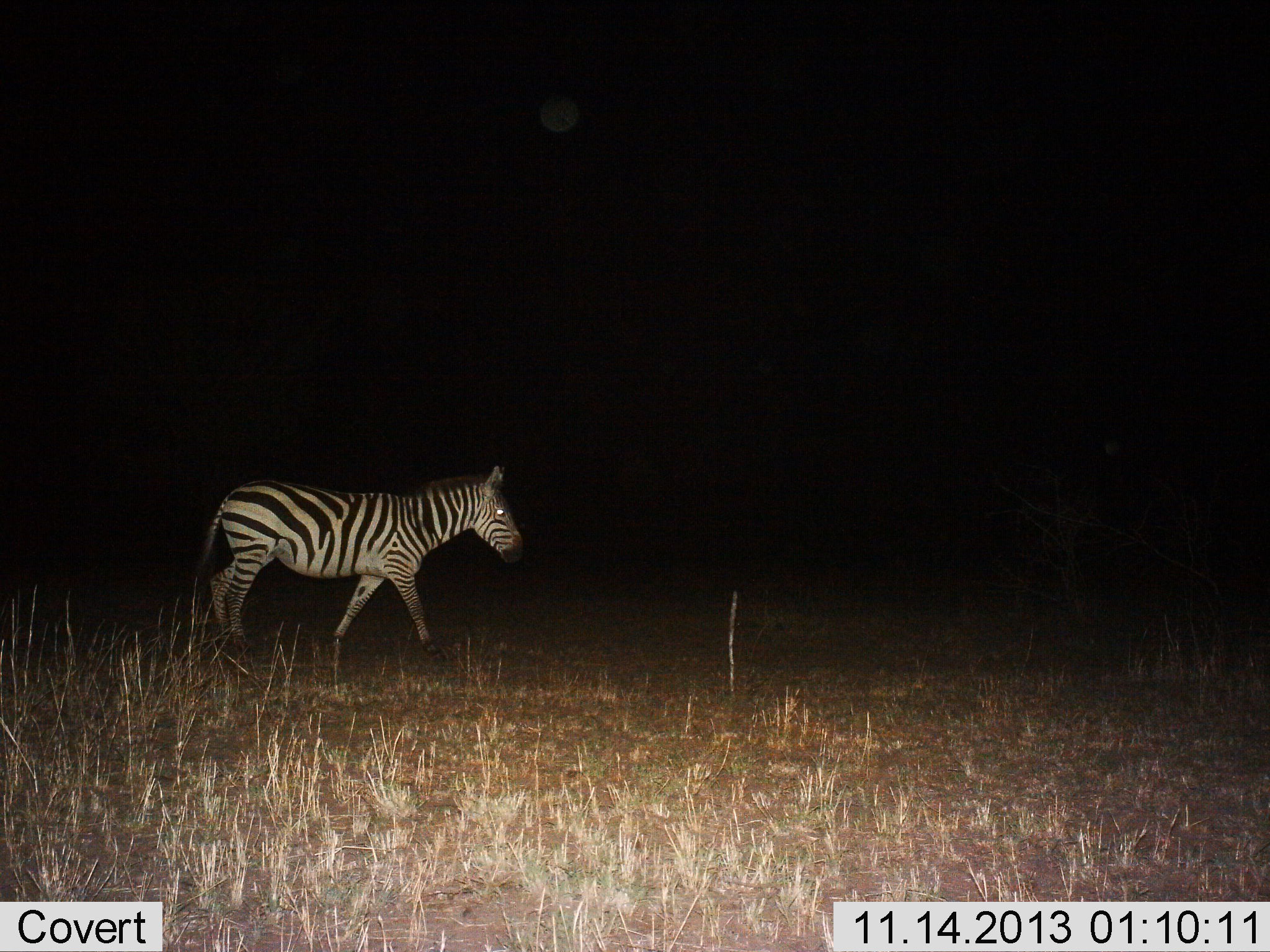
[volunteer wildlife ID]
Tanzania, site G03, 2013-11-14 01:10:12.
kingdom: Animalia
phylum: Chordata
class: Mammalia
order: Perissodactyla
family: Equidae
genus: Equus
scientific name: Equus quagga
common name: plains zebra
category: zebra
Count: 1.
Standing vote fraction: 0%.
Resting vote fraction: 0%.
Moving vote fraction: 100%.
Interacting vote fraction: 0%.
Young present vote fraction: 0%.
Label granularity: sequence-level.